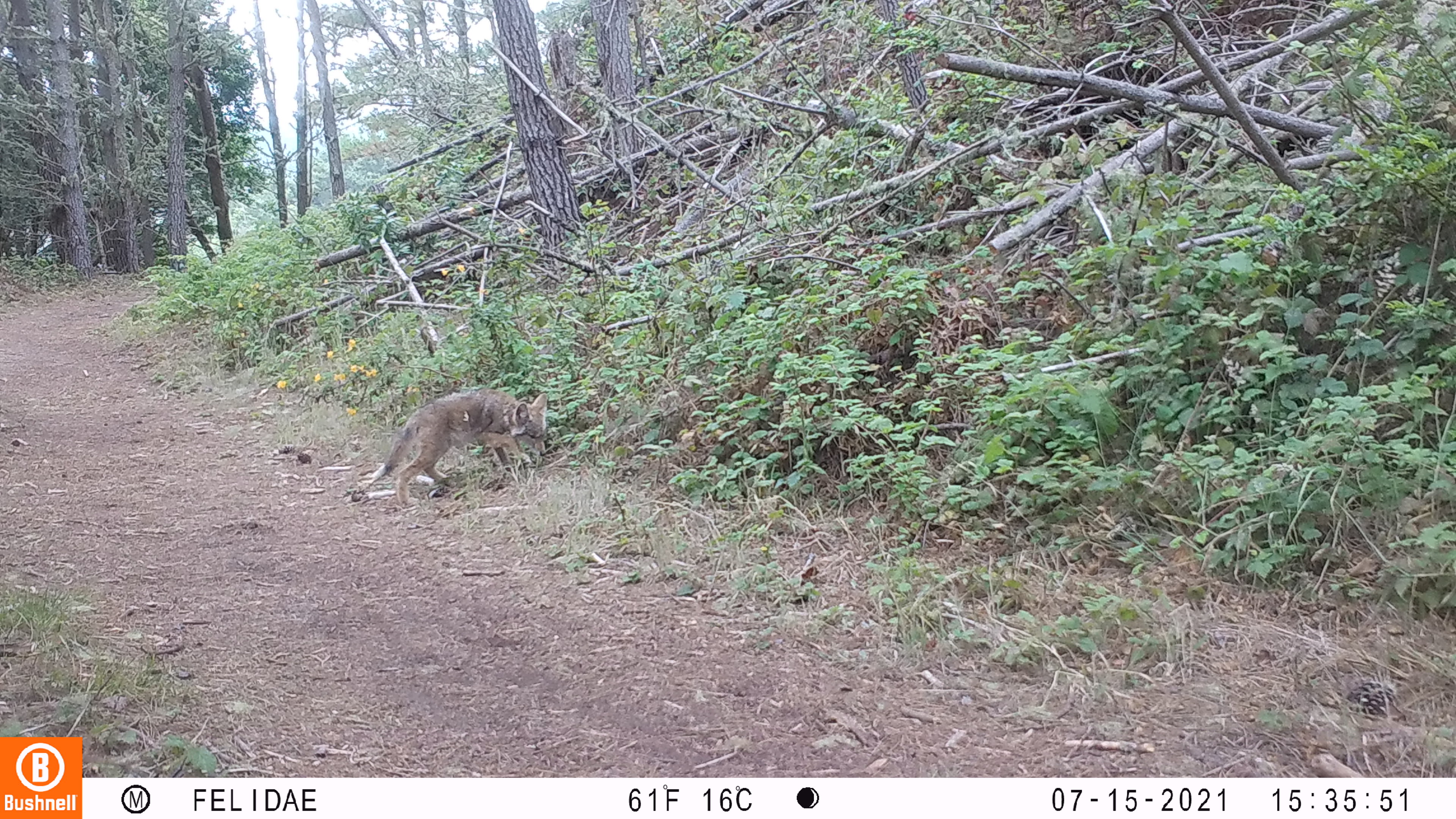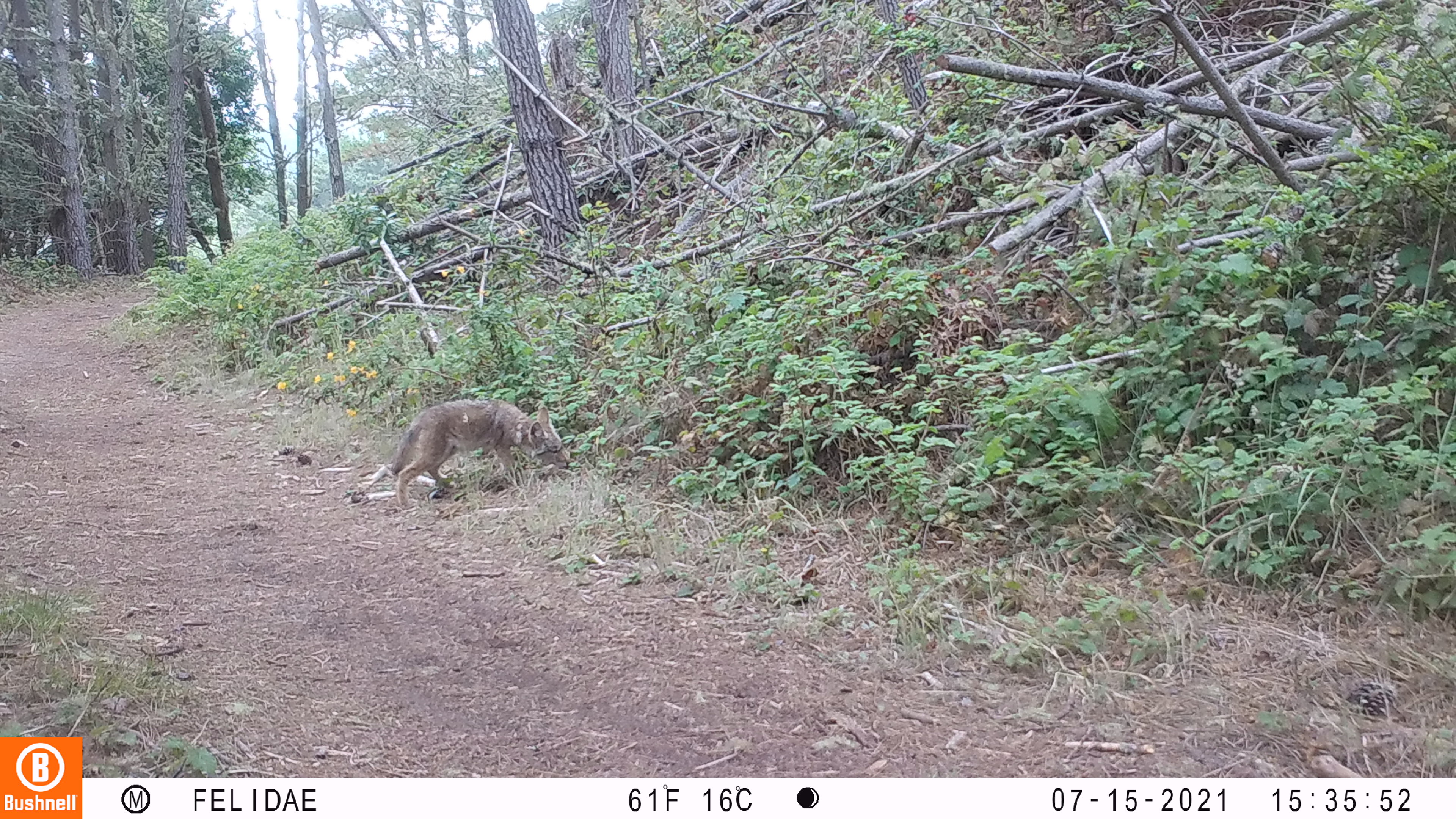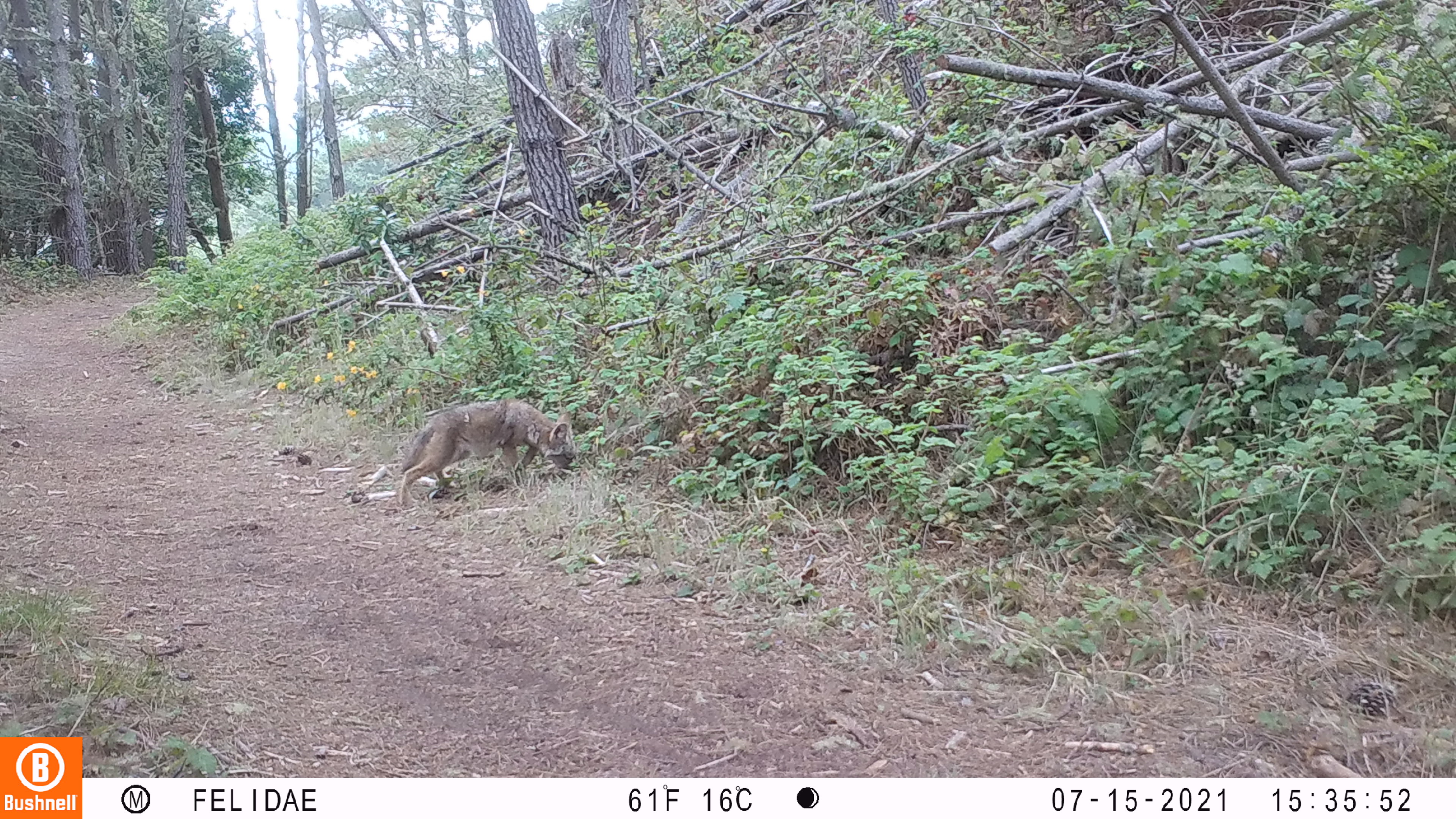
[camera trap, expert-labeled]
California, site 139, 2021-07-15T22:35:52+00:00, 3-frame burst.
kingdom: Animalia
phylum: Chordata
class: Mammalia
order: Carnivora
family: Canidae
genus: Canis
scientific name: Canis latrans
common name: coyote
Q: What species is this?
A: Coyote (Canis latrans).